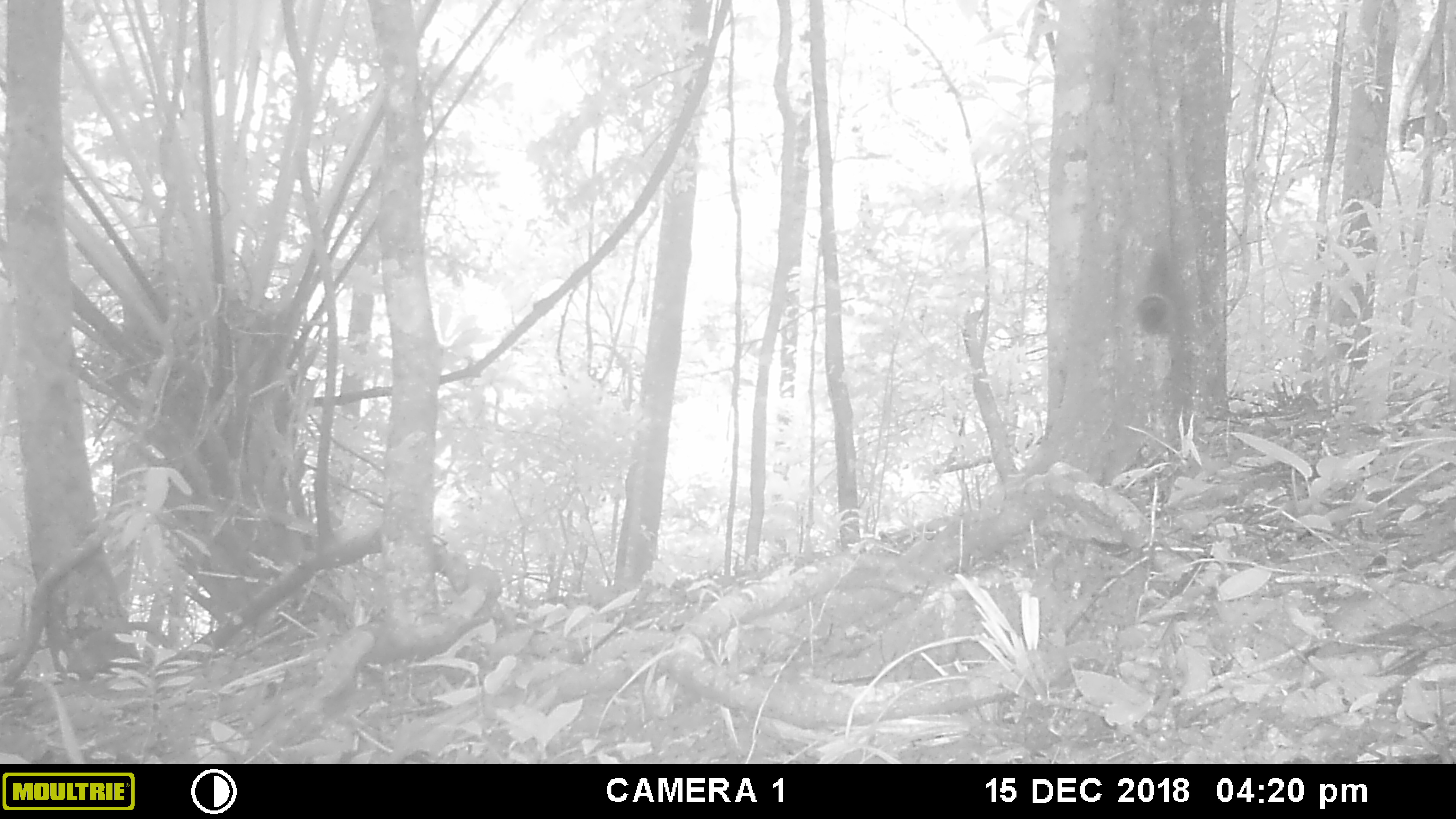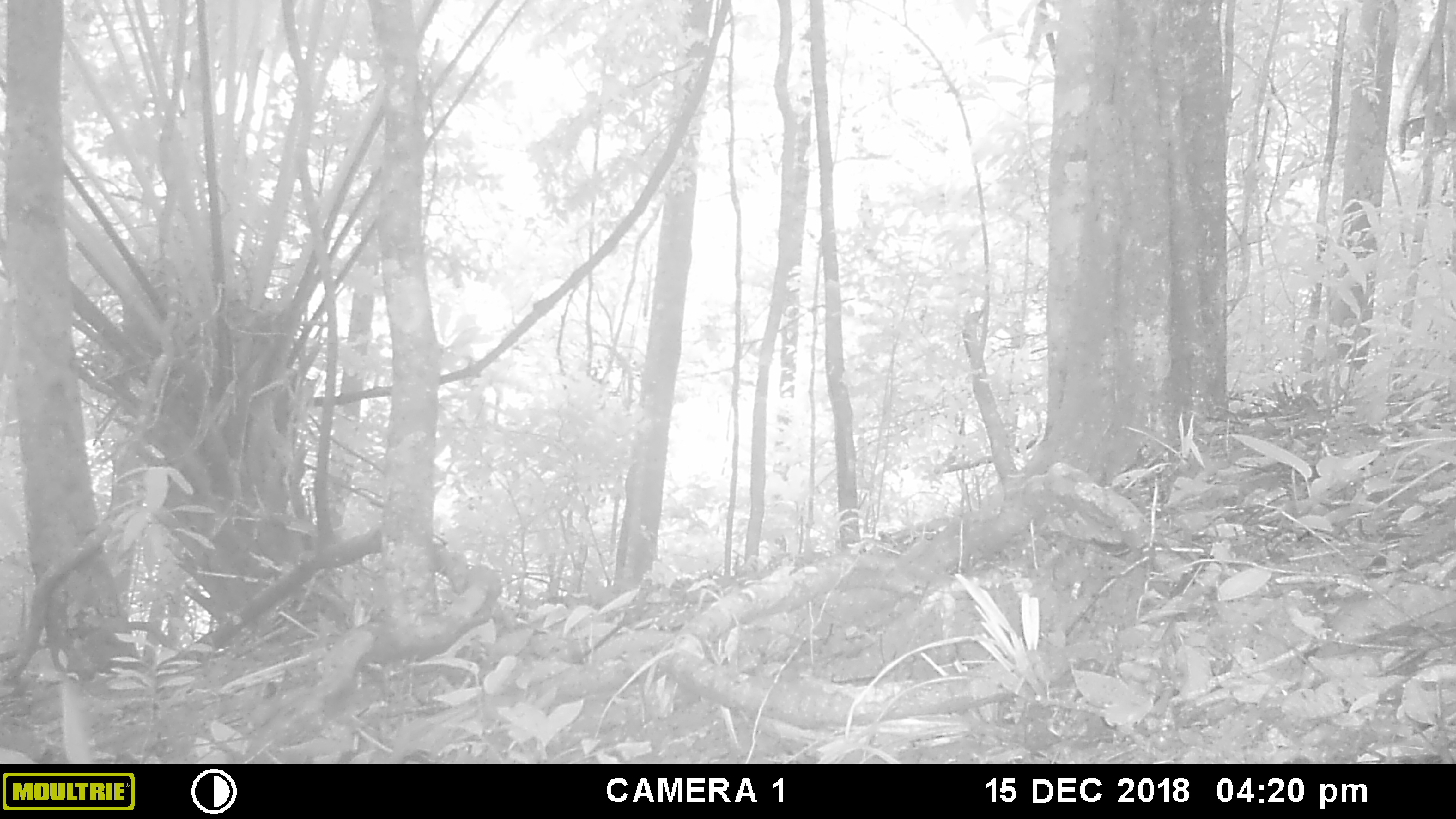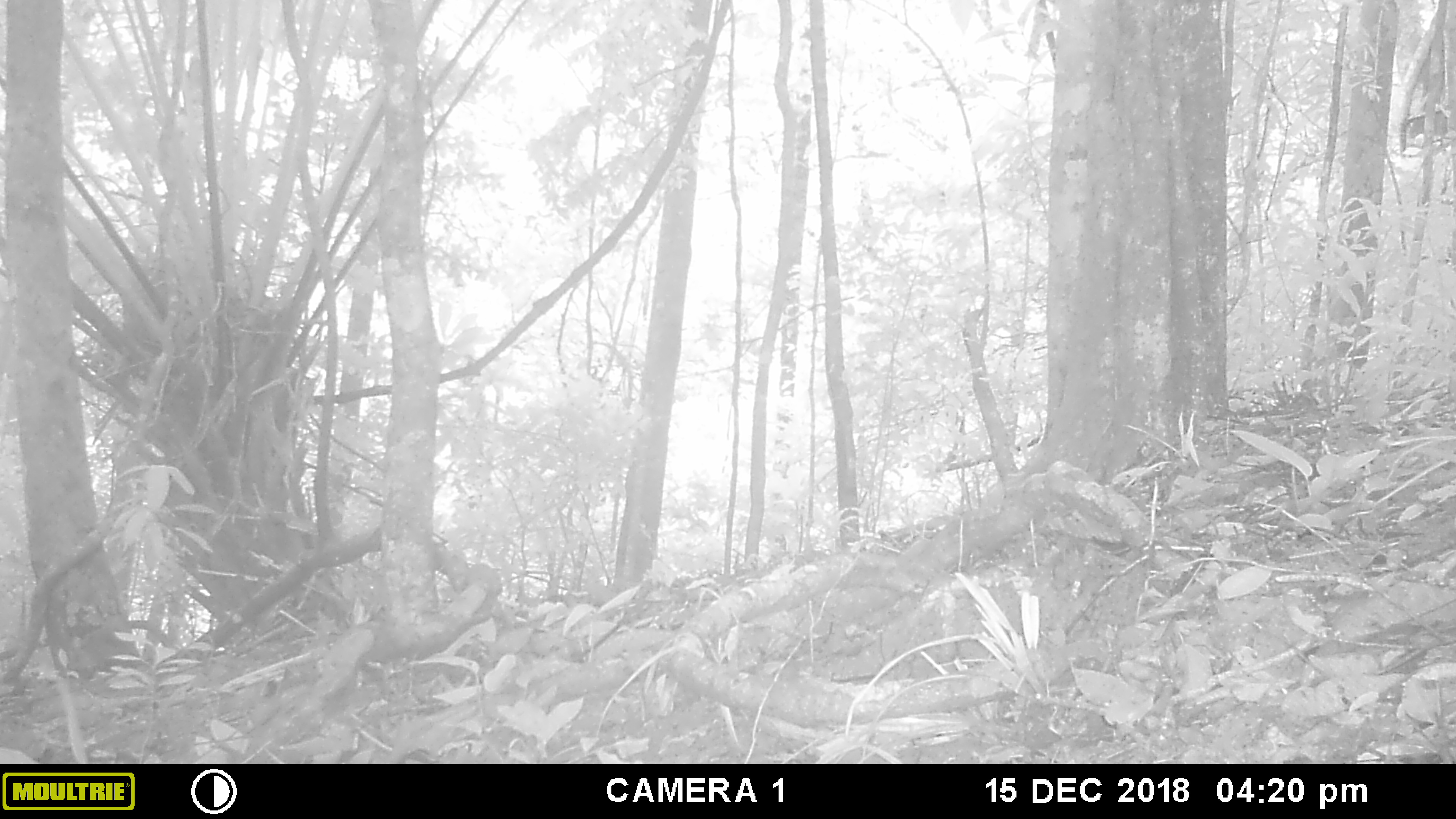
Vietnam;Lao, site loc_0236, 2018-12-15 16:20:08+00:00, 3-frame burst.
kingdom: Animalia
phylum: Chordata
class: Mammalia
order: Rodentia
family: Sciuridae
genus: Sciurus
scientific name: Sciurus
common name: squirrel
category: unidentified squirrel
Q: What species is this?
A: Unidentified squirrel (squirrel) (Sciurus).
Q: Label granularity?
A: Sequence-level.